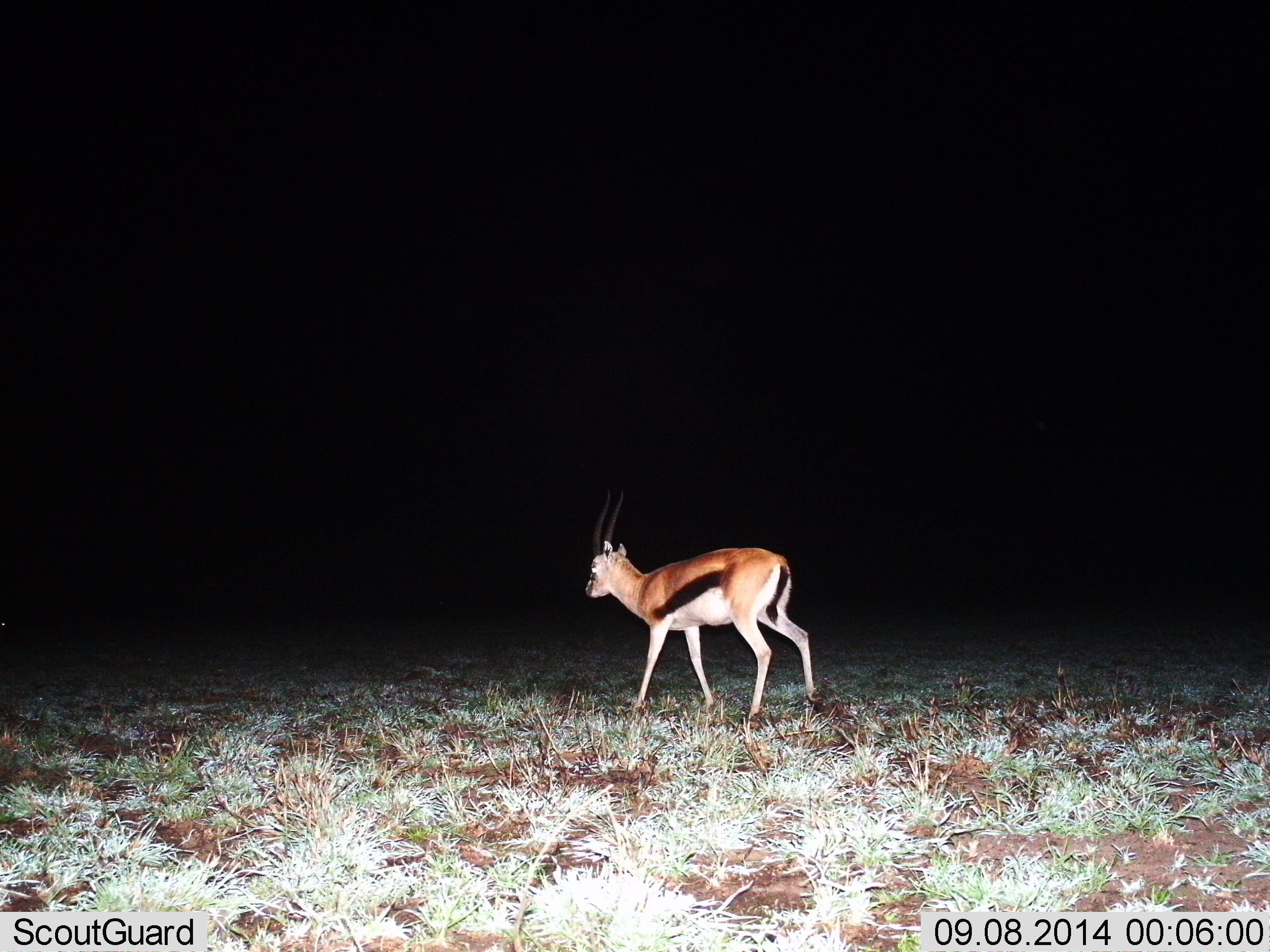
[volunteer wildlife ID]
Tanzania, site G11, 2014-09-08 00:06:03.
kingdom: Animalia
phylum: Chordata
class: Mammalia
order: Artiodactyla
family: Bovidae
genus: Eudorcas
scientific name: Eudorcas thomsonii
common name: thomson's gazelle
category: gazellethomsons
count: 1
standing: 20%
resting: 0%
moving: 80%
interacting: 0%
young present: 0%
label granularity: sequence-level